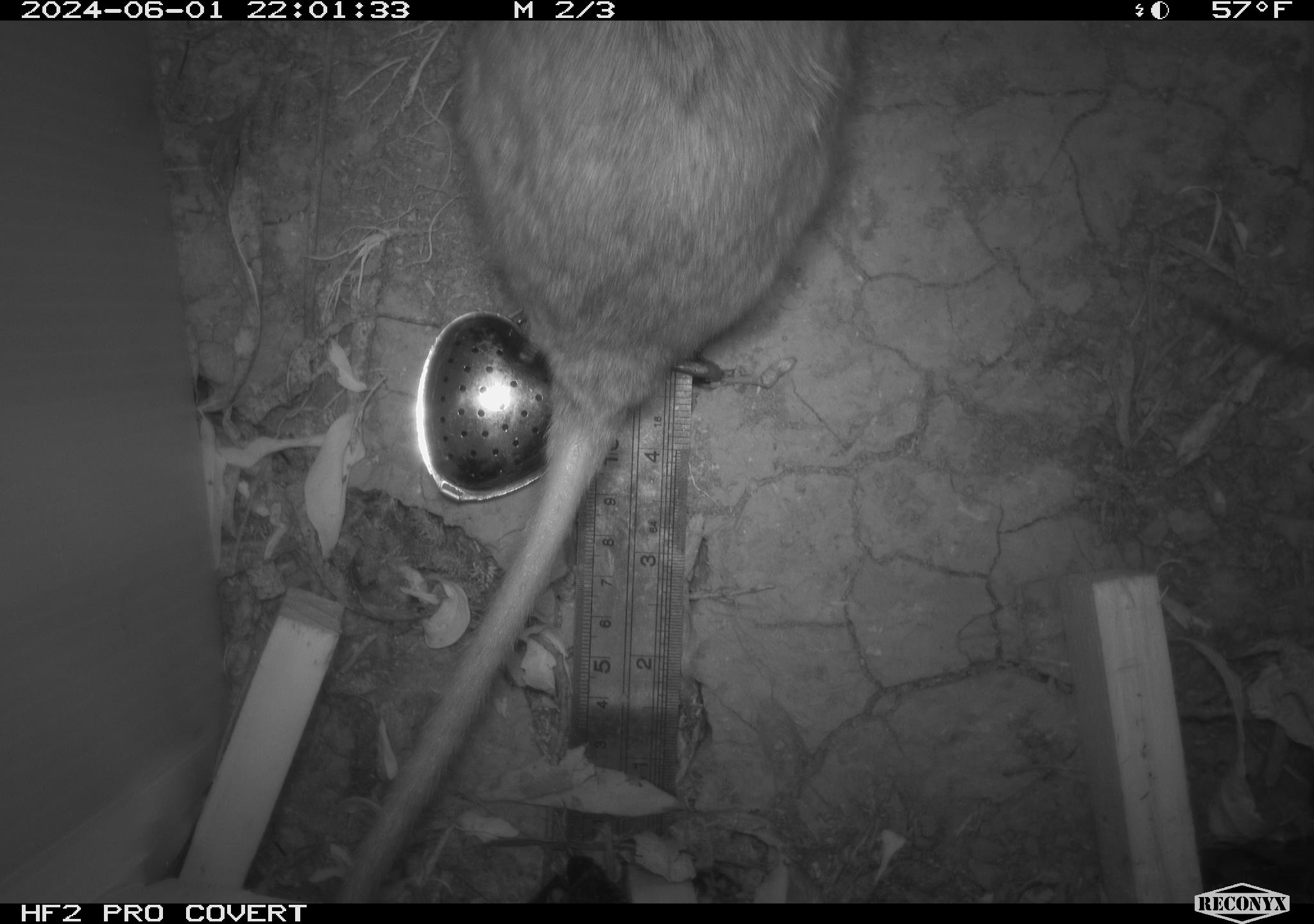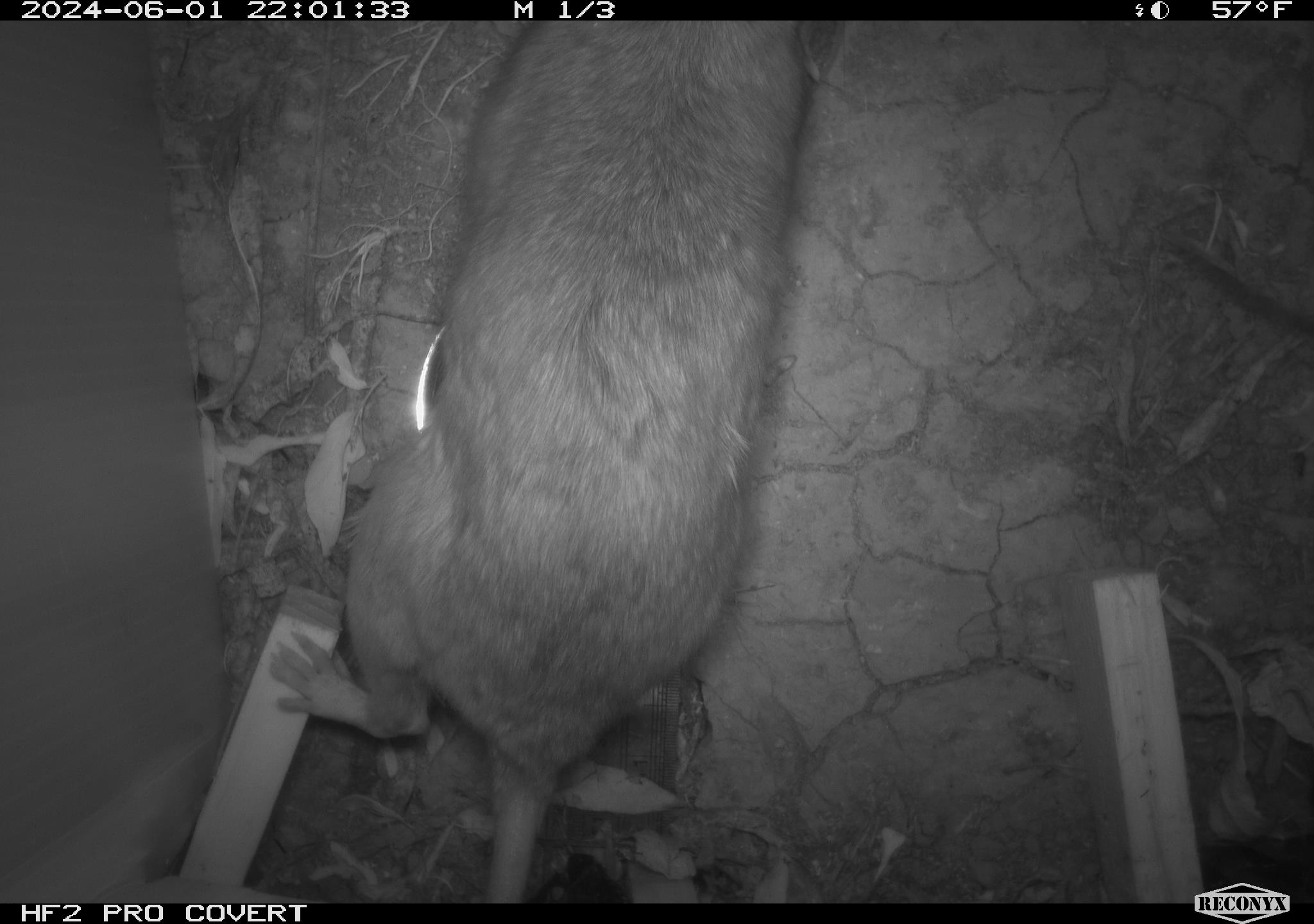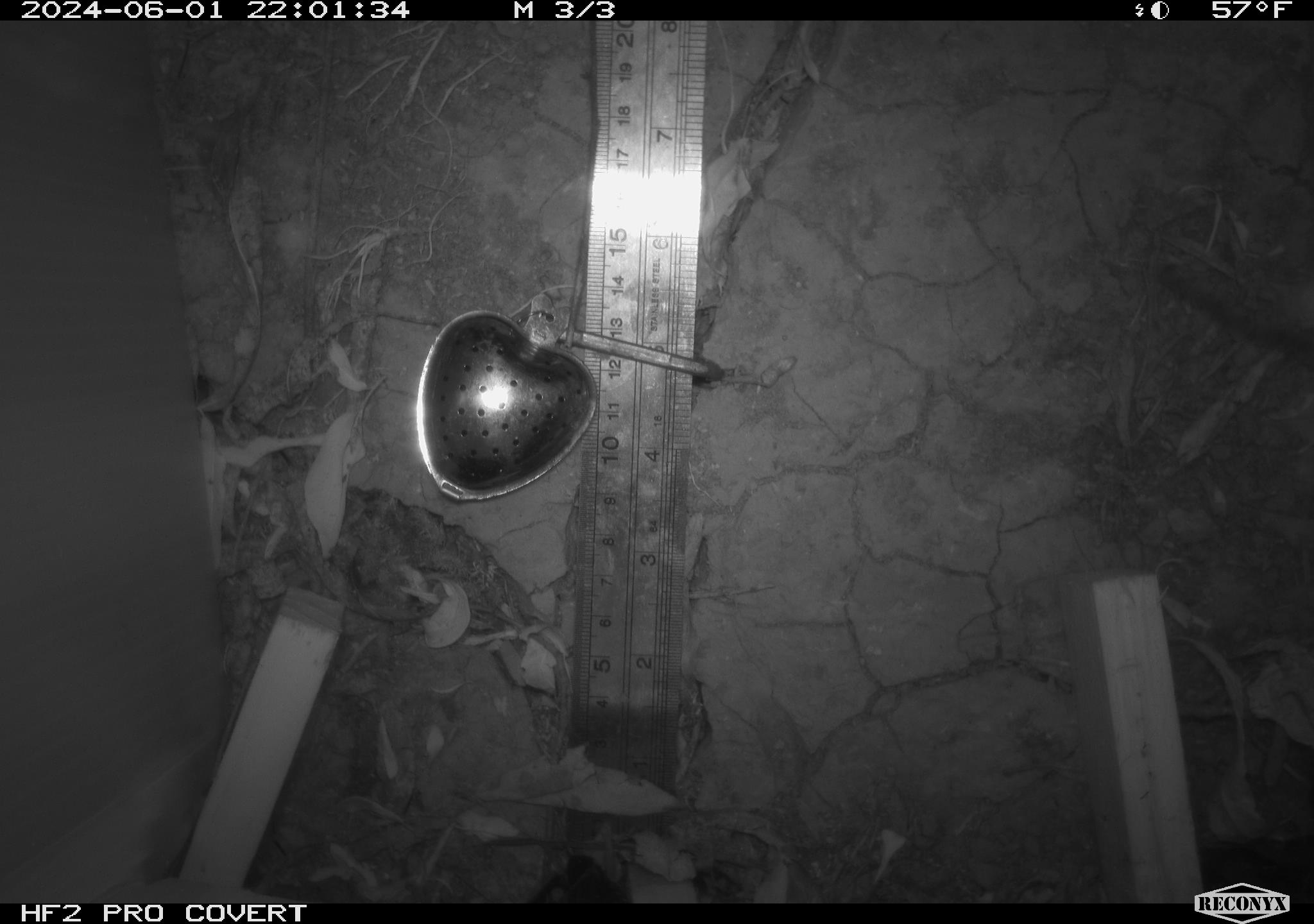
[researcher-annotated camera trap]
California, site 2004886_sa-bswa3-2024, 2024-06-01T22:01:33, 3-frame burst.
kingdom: Animalia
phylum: Chordata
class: Mammalia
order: Rodentia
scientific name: Rodentia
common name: woodrat or rat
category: woodrat or rat species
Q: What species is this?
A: Woodrat or rat species (woodrat or rat) (Rodentia).